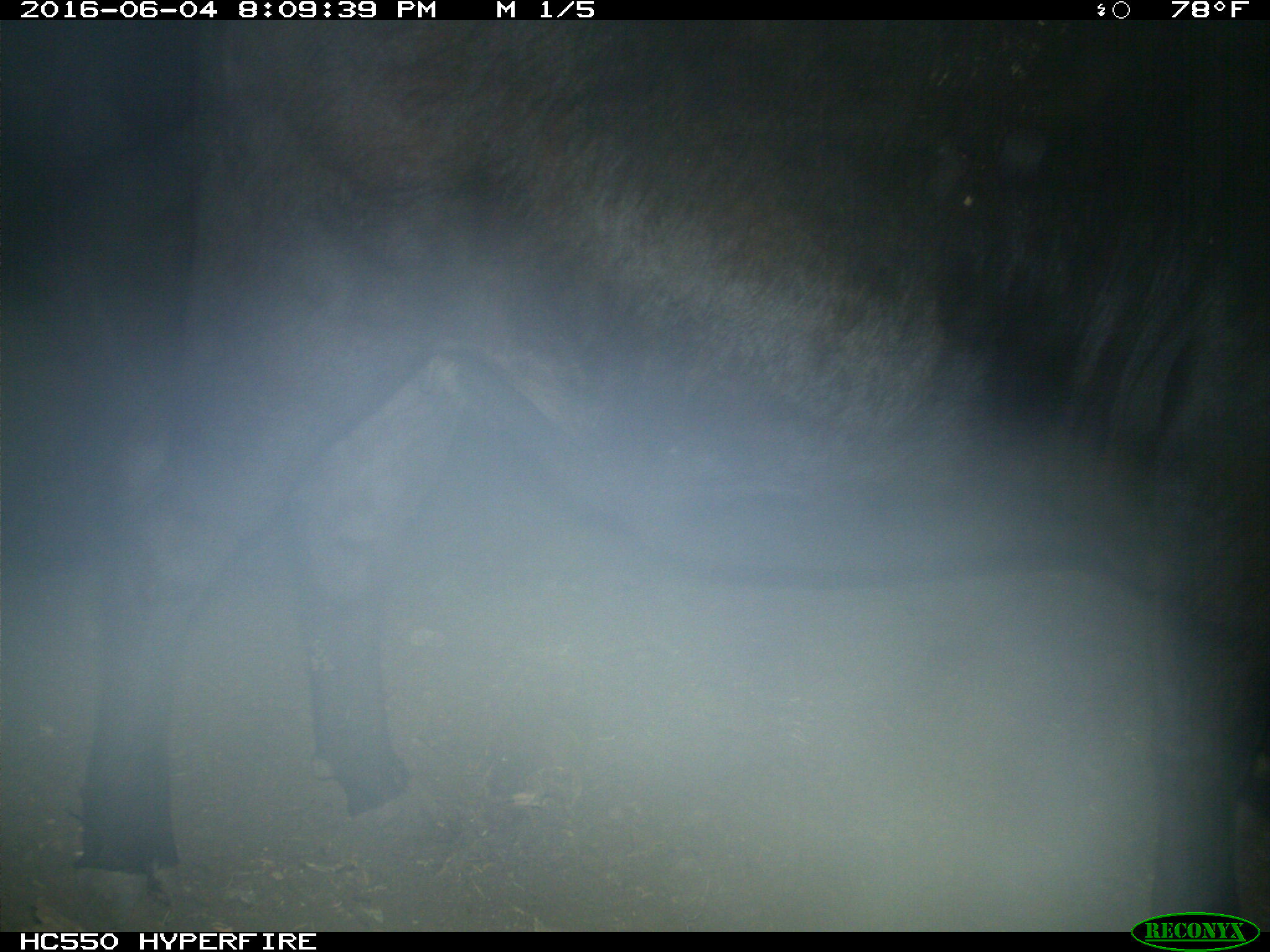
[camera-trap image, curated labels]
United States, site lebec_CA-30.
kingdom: Animalia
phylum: Chordata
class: Mammalia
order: Artiodactyla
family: Bovidae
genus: Bos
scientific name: Bos taurus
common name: domestic cow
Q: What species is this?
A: Bos taurus (domestic cow).